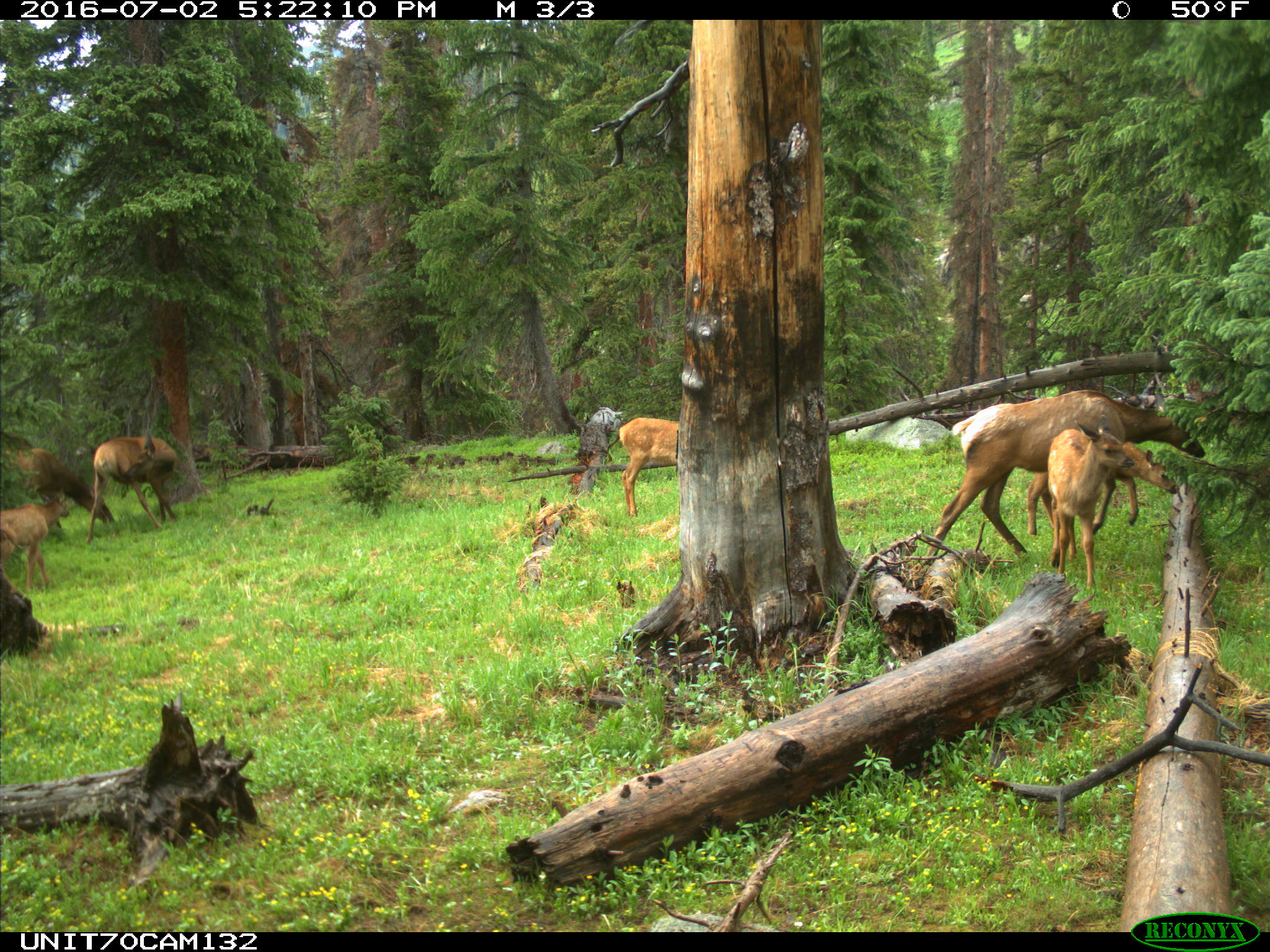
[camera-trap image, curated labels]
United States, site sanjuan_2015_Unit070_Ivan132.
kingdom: Animalia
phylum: Chordata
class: Mammalia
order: Artiodactyla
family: Cervidae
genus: Cervus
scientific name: Cervus elaphus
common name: red deer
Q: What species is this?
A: Cervus elaphus (red deer).